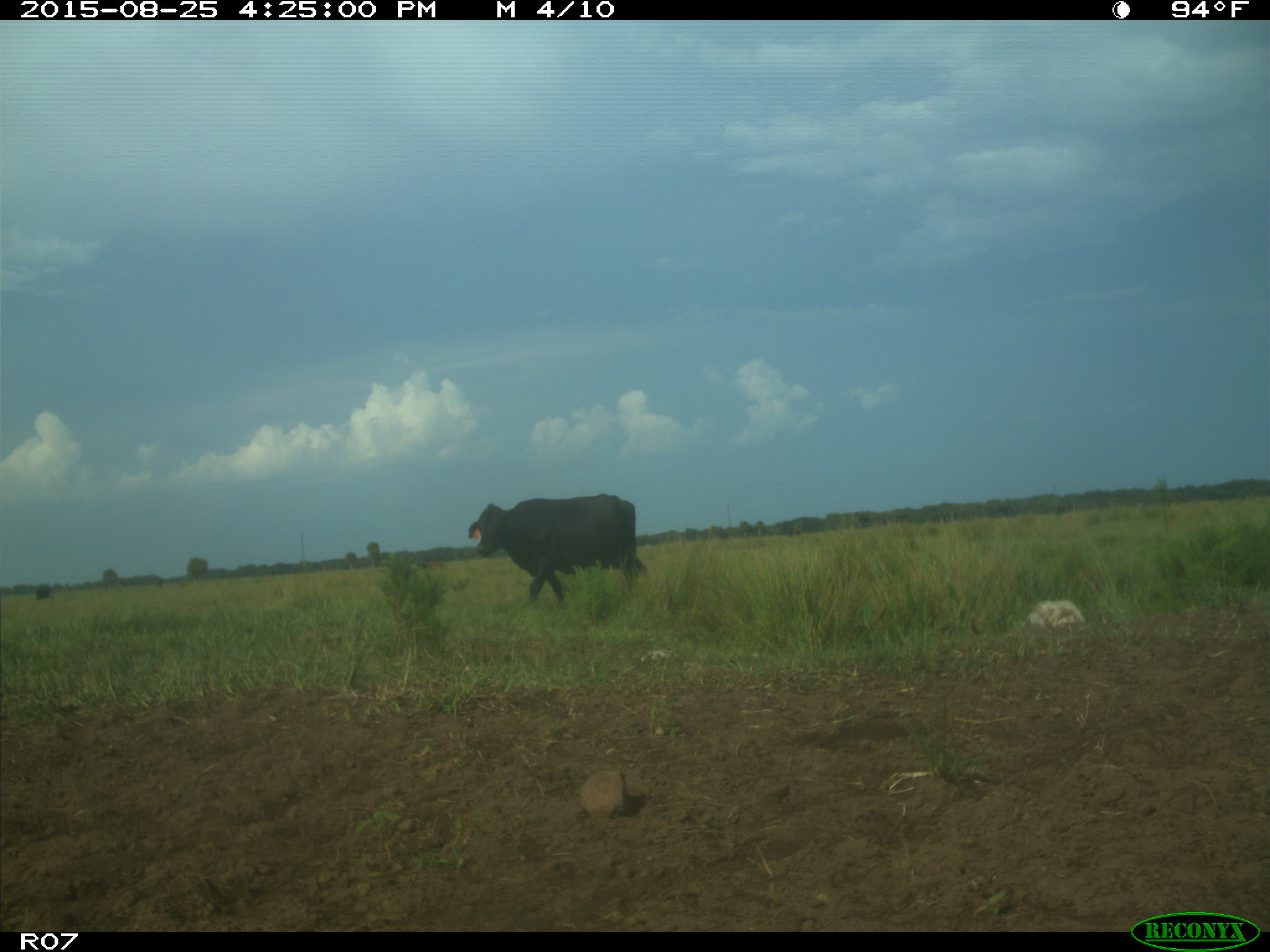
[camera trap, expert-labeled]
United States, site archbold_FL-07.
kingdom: Animalia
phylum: Chordata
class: Mammalia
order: Artiodactyla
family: Bovidae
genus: Bos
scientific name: Bos taurus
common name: domestic cow